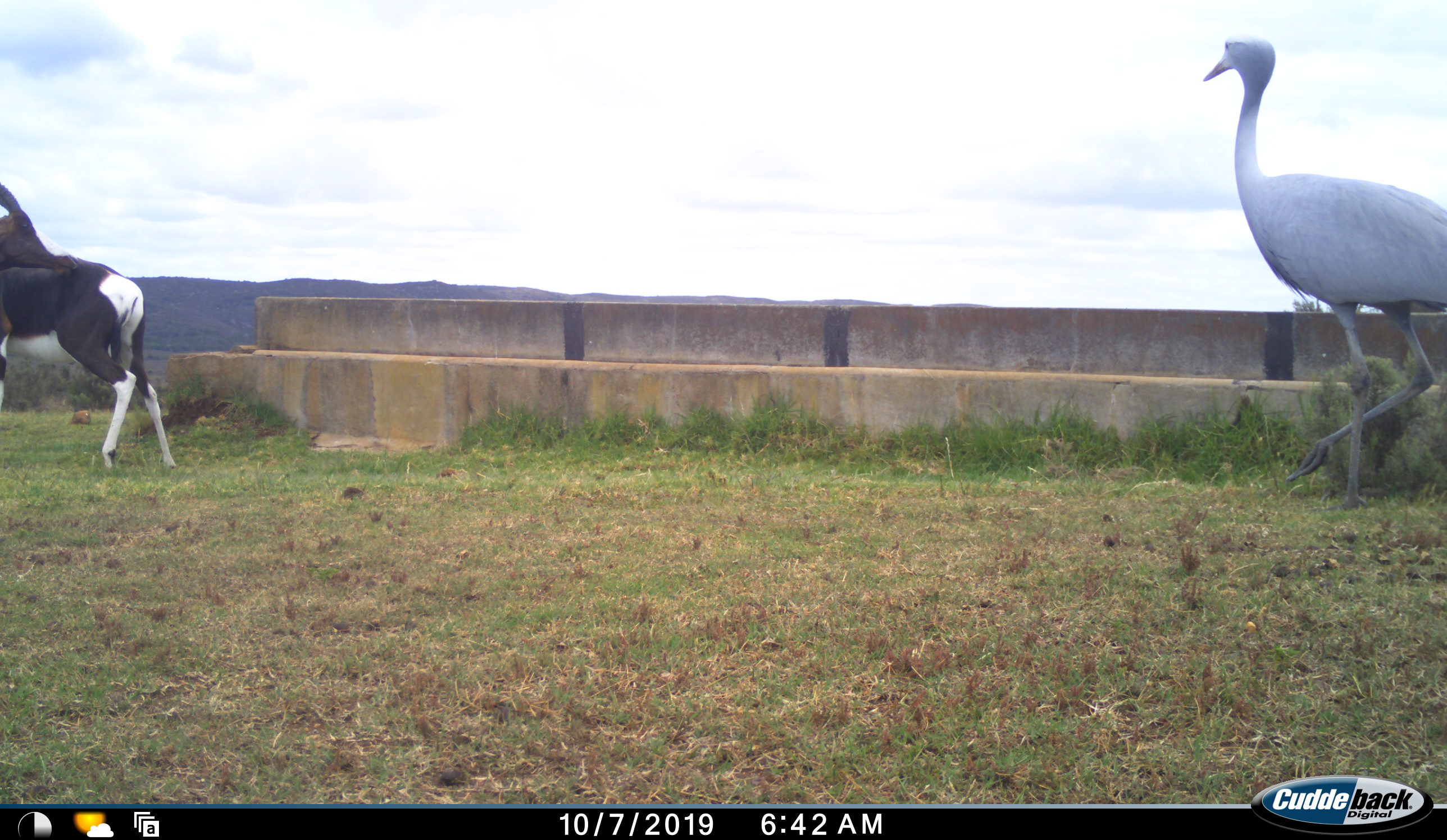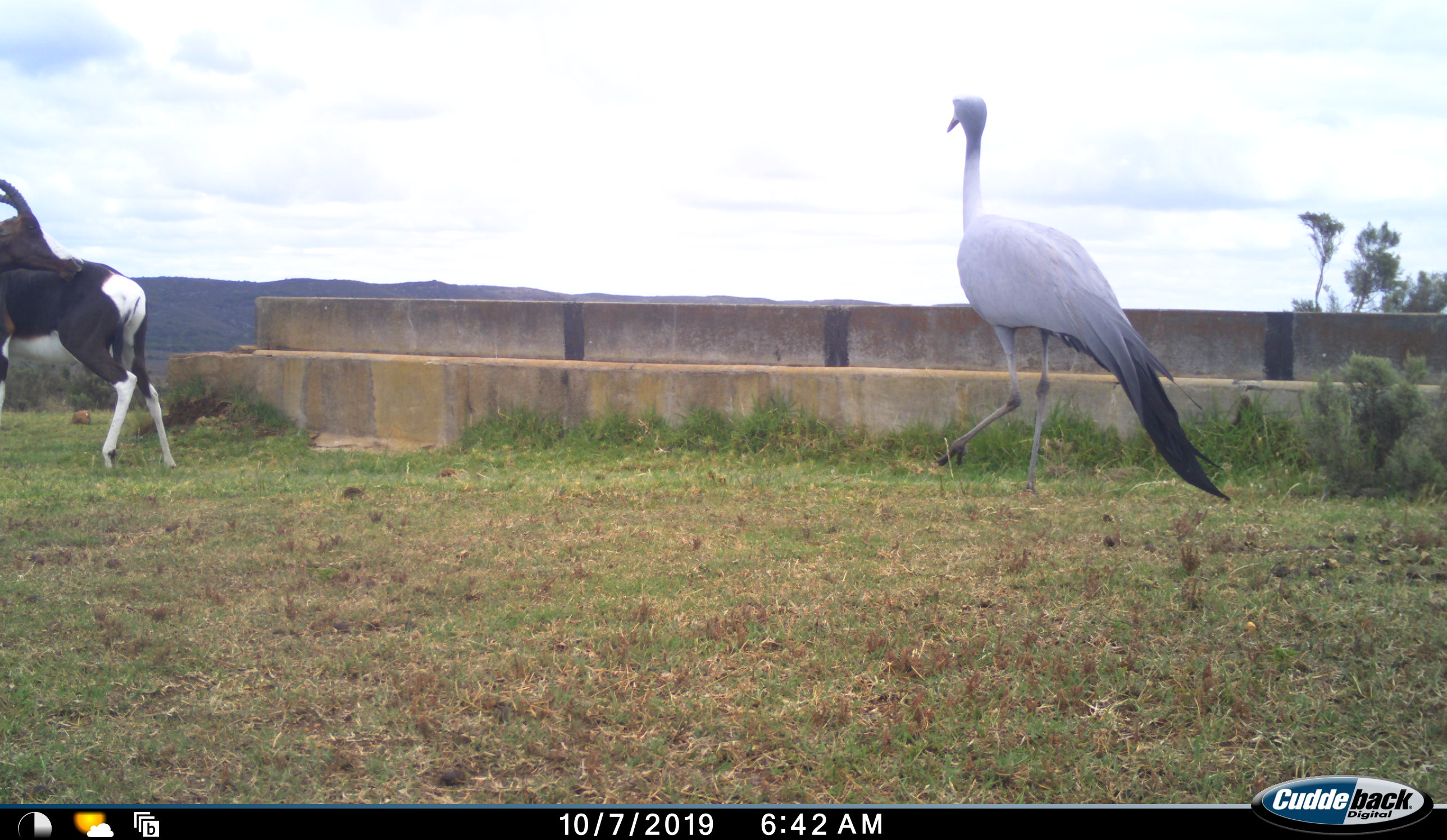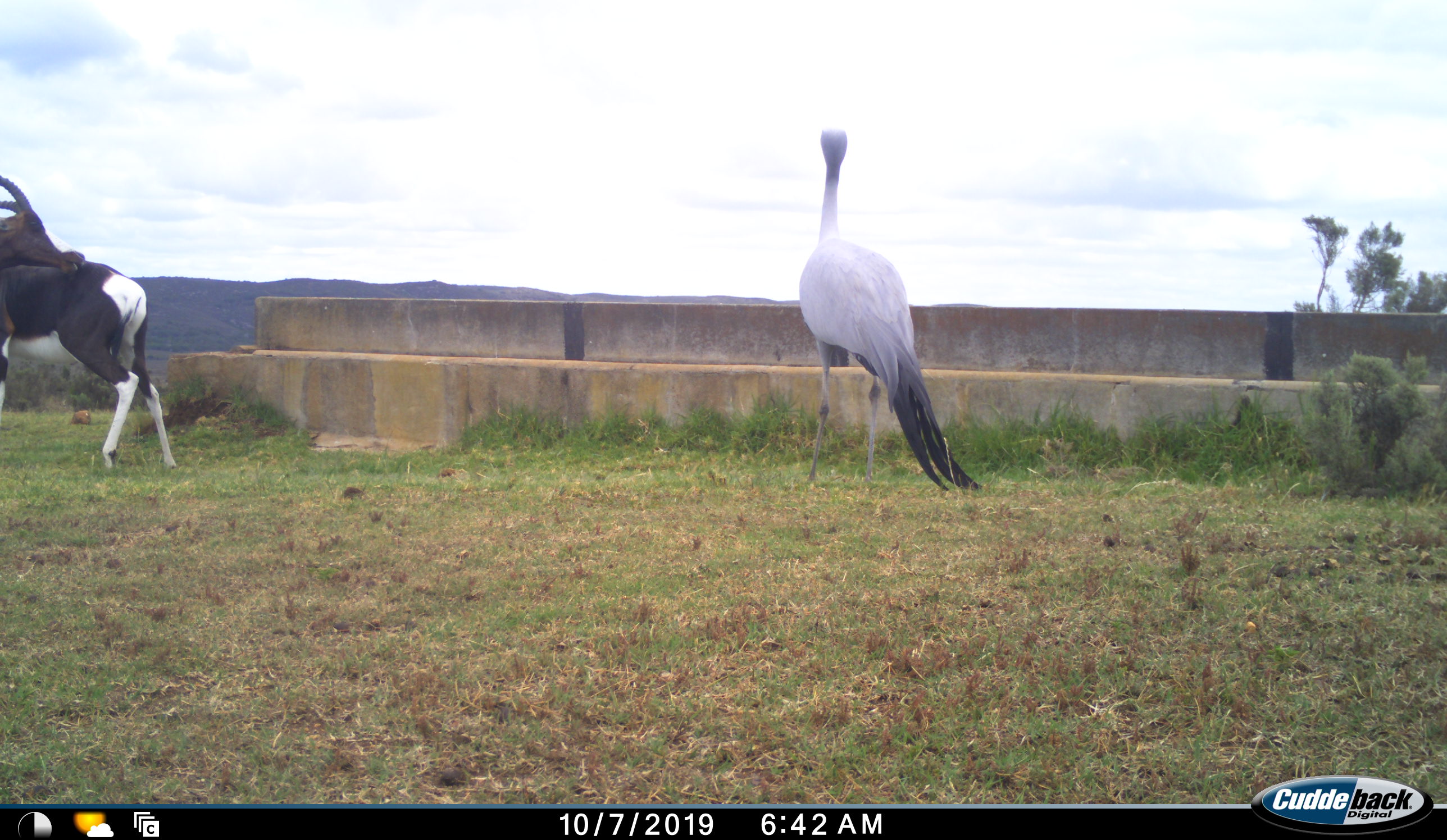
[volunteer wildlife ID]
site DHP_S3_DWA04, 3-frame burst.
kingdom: Animalia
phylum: Chordata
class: Mammalia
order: Artiodactyla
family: Bovidae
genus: Damaliscus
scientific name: Damaliscus pygargus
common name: bontebok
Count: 1.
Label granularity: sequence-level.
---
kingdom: Animalia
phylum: Chordata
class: Aves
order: Gruiformes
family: Gruidae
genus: Anthropoides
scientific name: Anthropoides paradiseus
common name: blue crane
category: craneblue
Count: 1.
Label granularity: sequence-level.